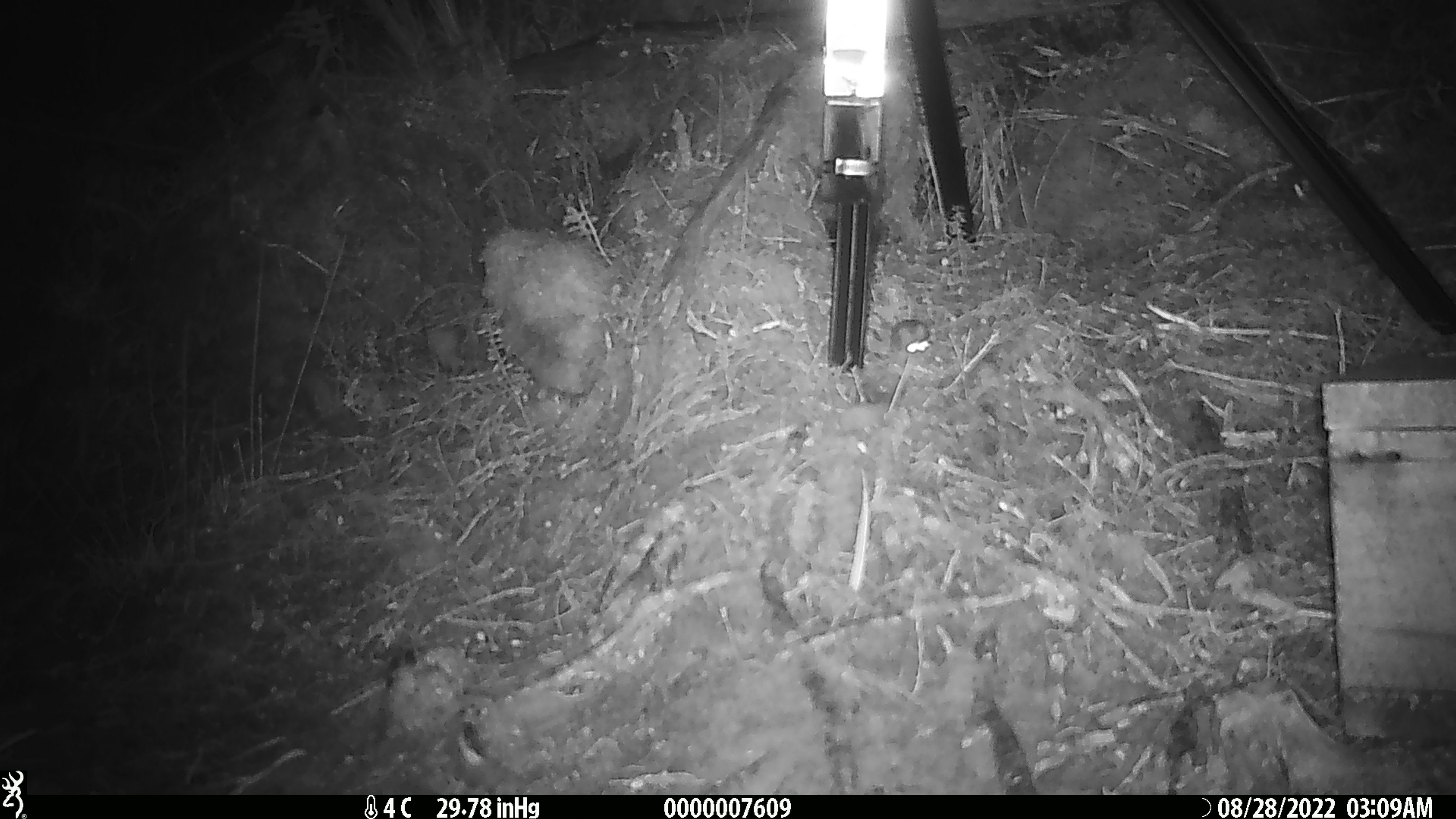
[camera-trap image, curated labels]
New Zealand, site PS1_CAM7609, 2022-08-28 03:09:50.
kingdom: Animalia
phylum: Chordata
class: Mammalia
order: Rodentia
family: Muridae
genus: Mus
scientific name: Mus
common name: mouse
Mouse (Mus).